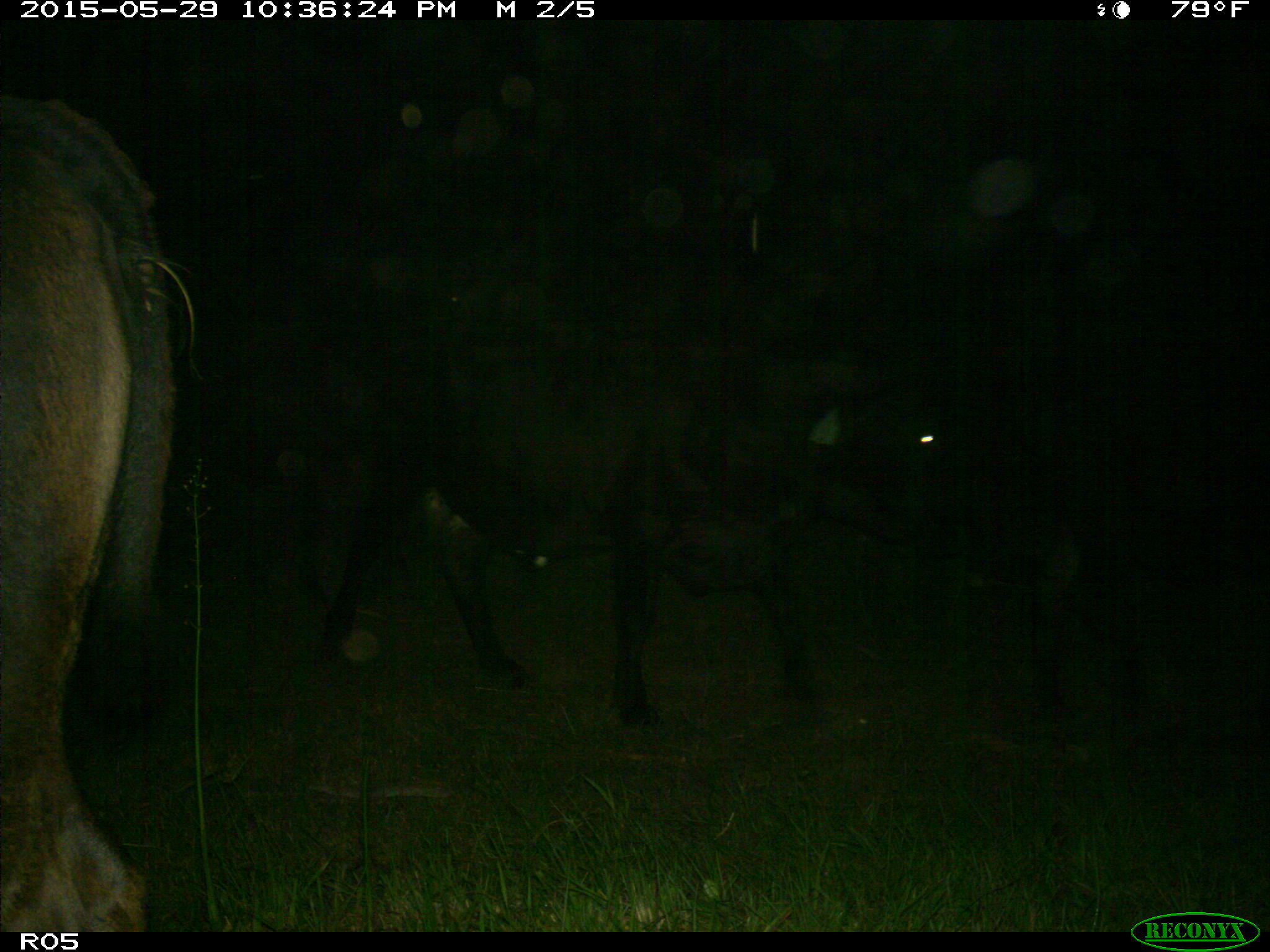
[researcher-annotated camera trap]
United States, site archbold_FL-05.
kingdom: Animalia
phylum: Chordata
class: Mammalia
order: Artiodactyla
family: Bovidae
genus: Bos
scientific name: Bos taurus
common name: domestic cow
Bos taurus (domestic cow).